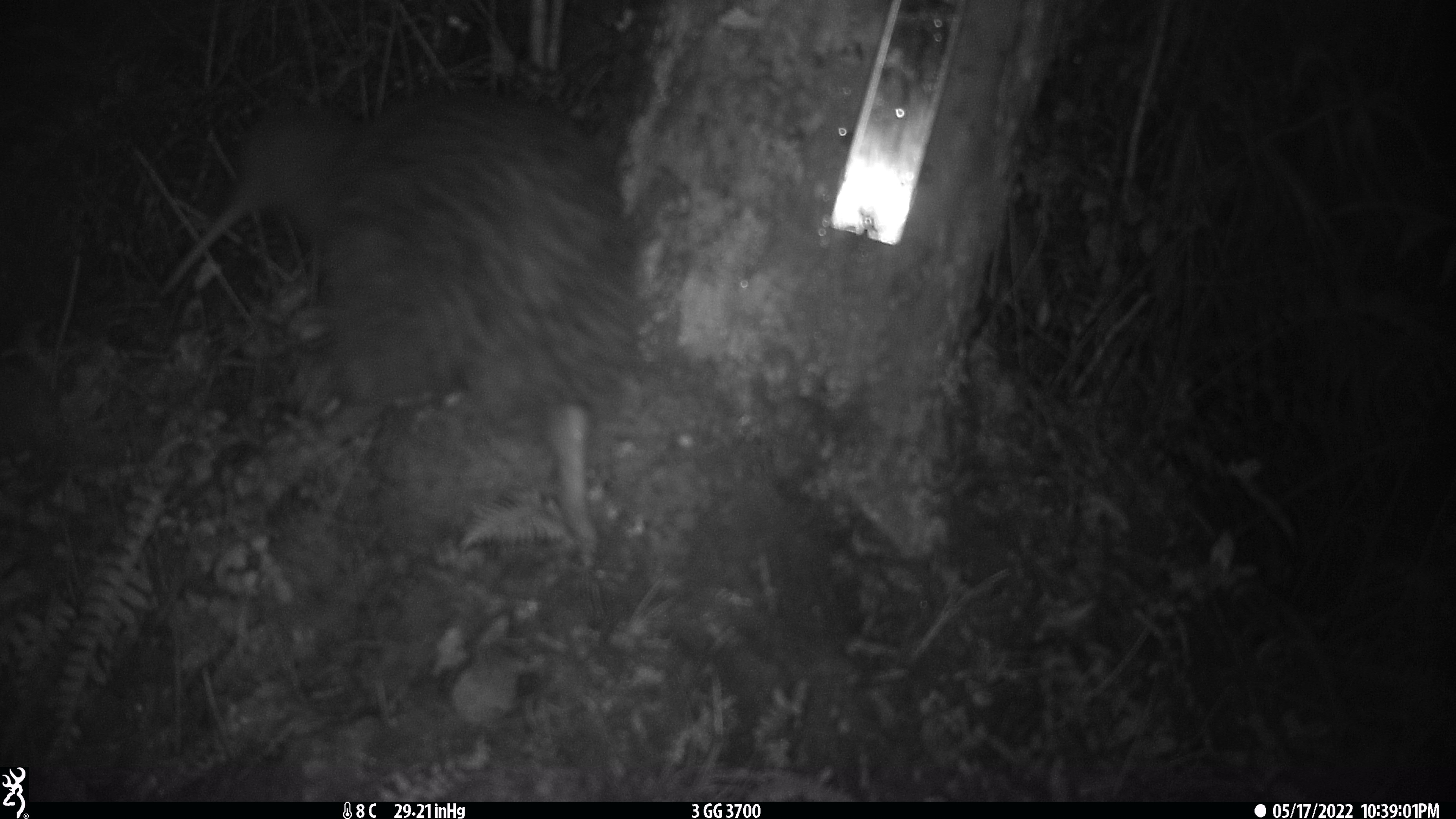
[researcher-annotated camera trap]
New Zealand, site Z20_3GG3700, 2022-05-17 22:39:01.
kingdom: Animalia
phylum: Chordata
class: Aves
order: Apterygiformes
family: Apterygidae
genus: Apteryx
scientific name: Apteryx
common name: kiwi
Kiwi (Apteryx).